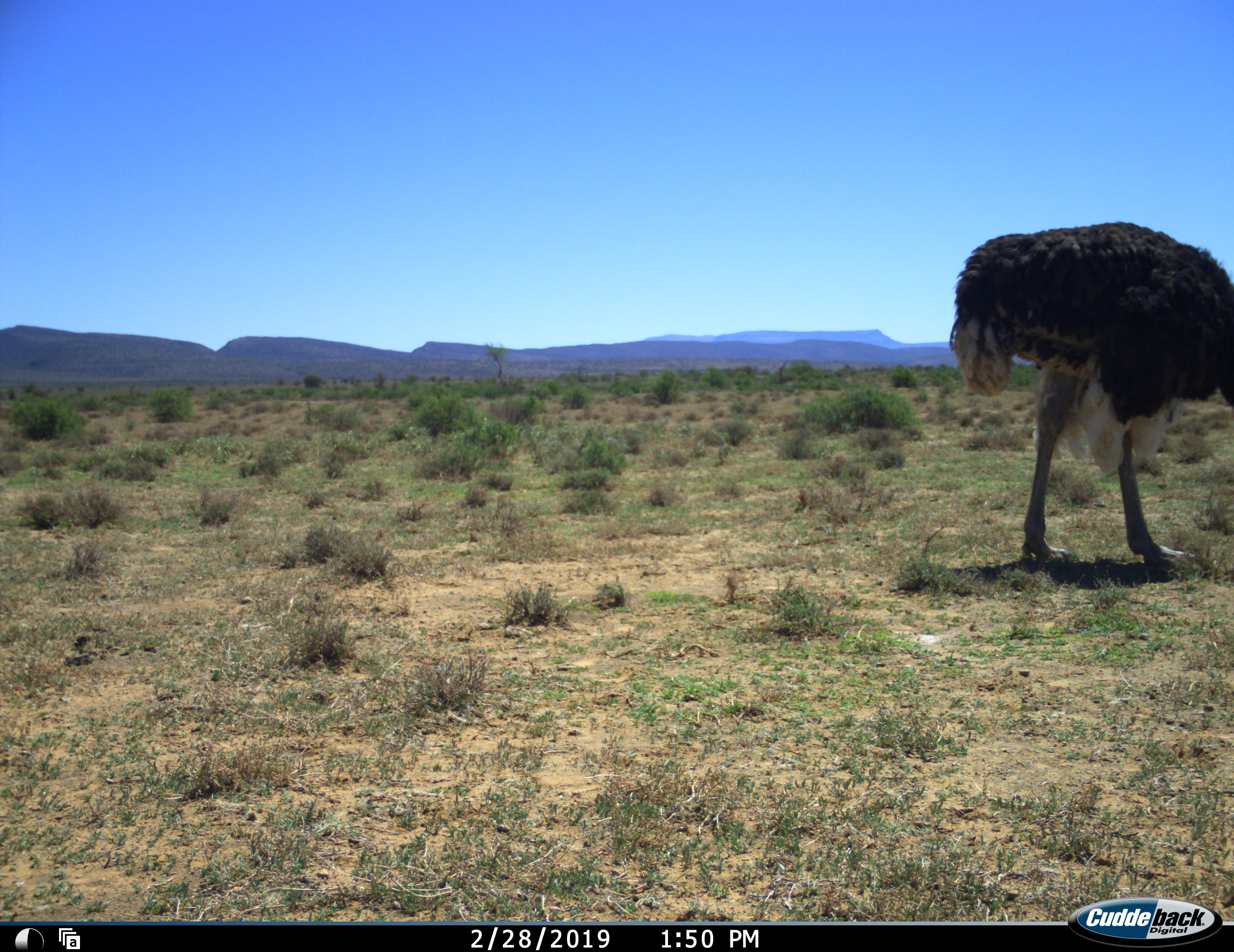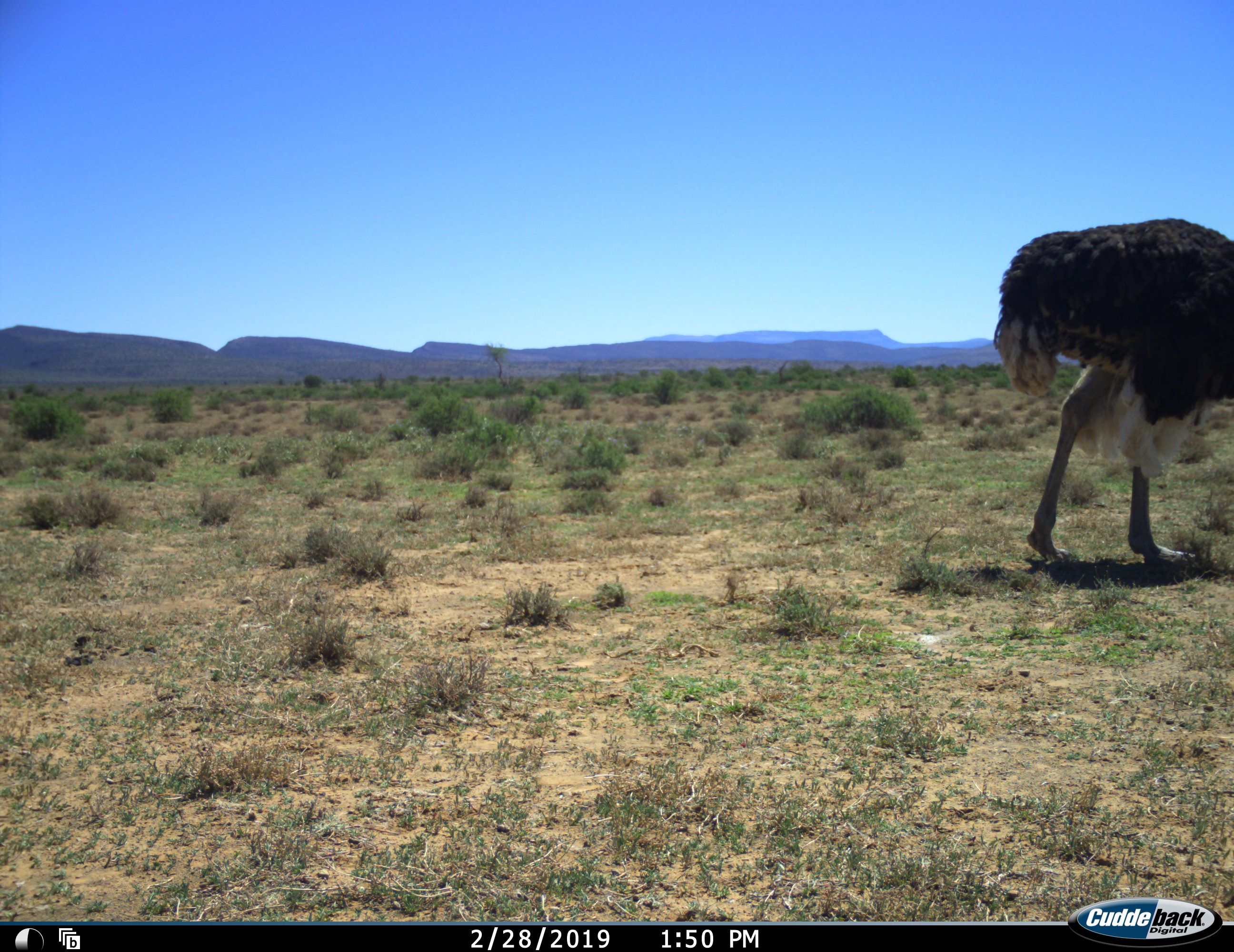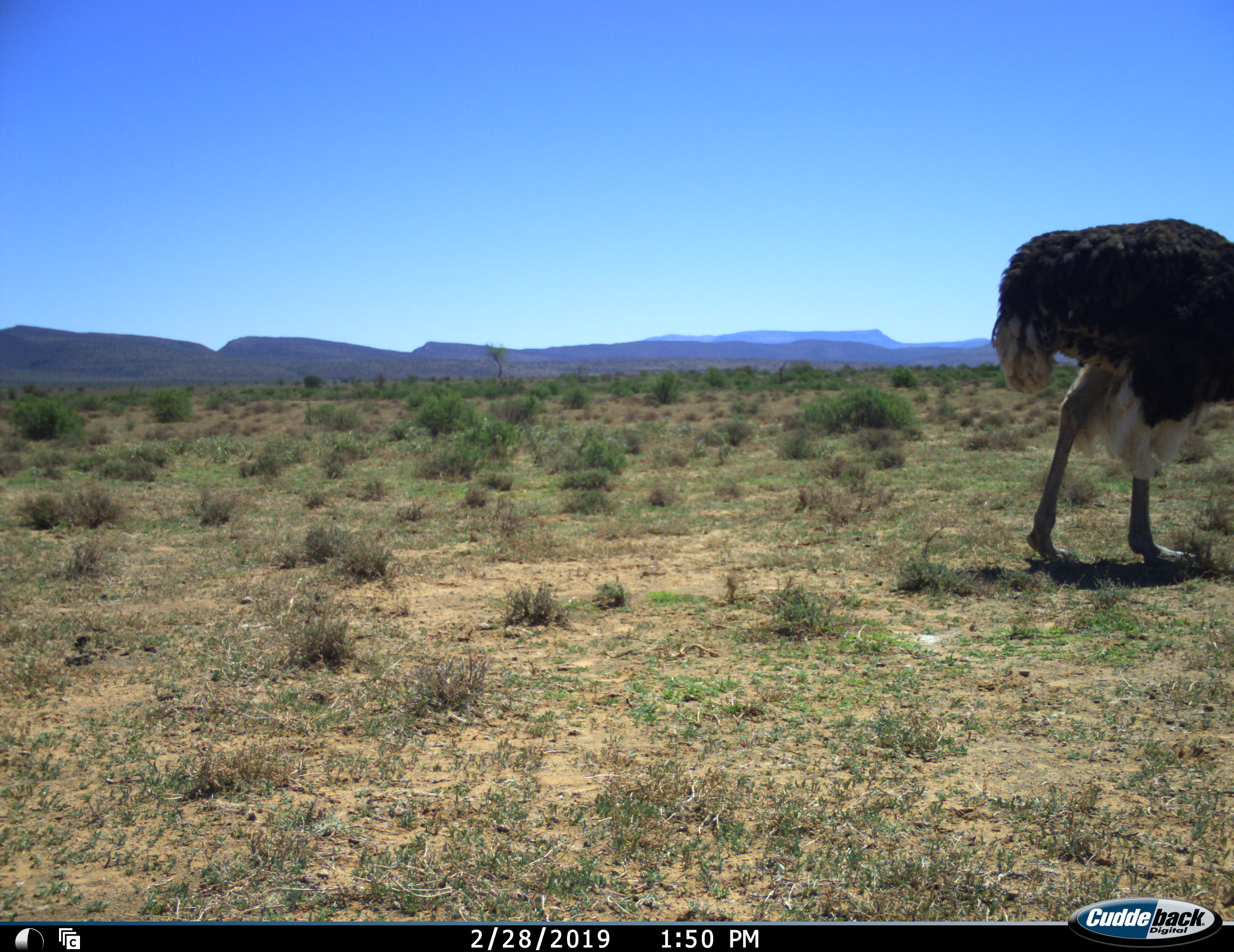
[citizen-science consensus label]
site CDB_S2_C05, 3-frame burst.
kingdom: Animalia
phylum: Chordata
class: Aves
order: Struthioniformes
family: Struthionidae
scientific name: Struthionidae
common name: ostrich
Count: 1.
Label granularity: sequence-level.